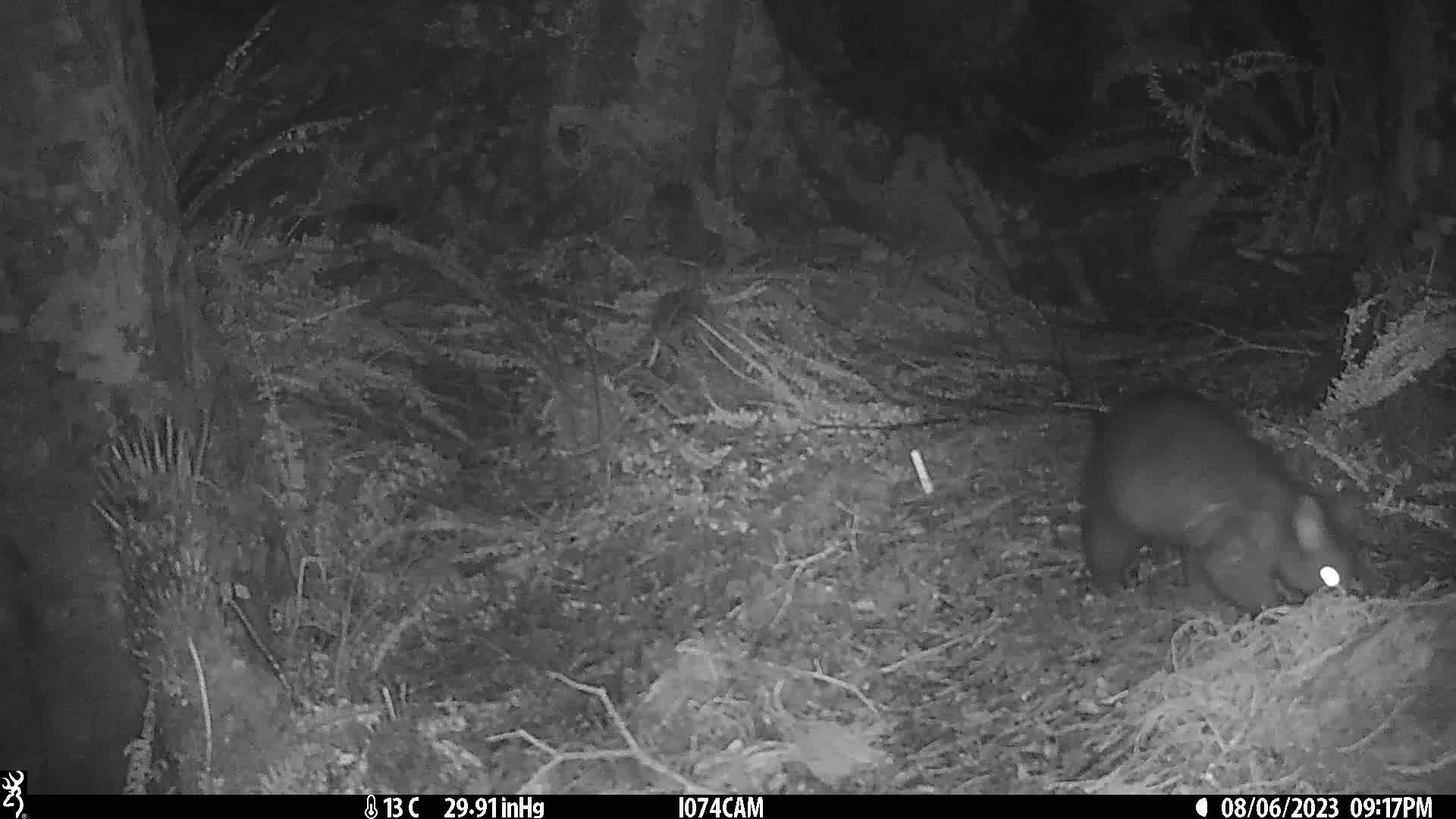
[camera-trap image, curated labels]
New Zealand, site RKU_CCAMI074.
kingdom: Animalia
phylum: Chordata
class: Mammalia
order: Diprotodontia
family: Phalangeridae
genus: Trichosurus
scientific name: Trichosurus vulpecula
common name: common brushtail possum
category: possum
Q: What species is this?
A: Possum (common brushtail possum) (Trichosurus vulpecula).